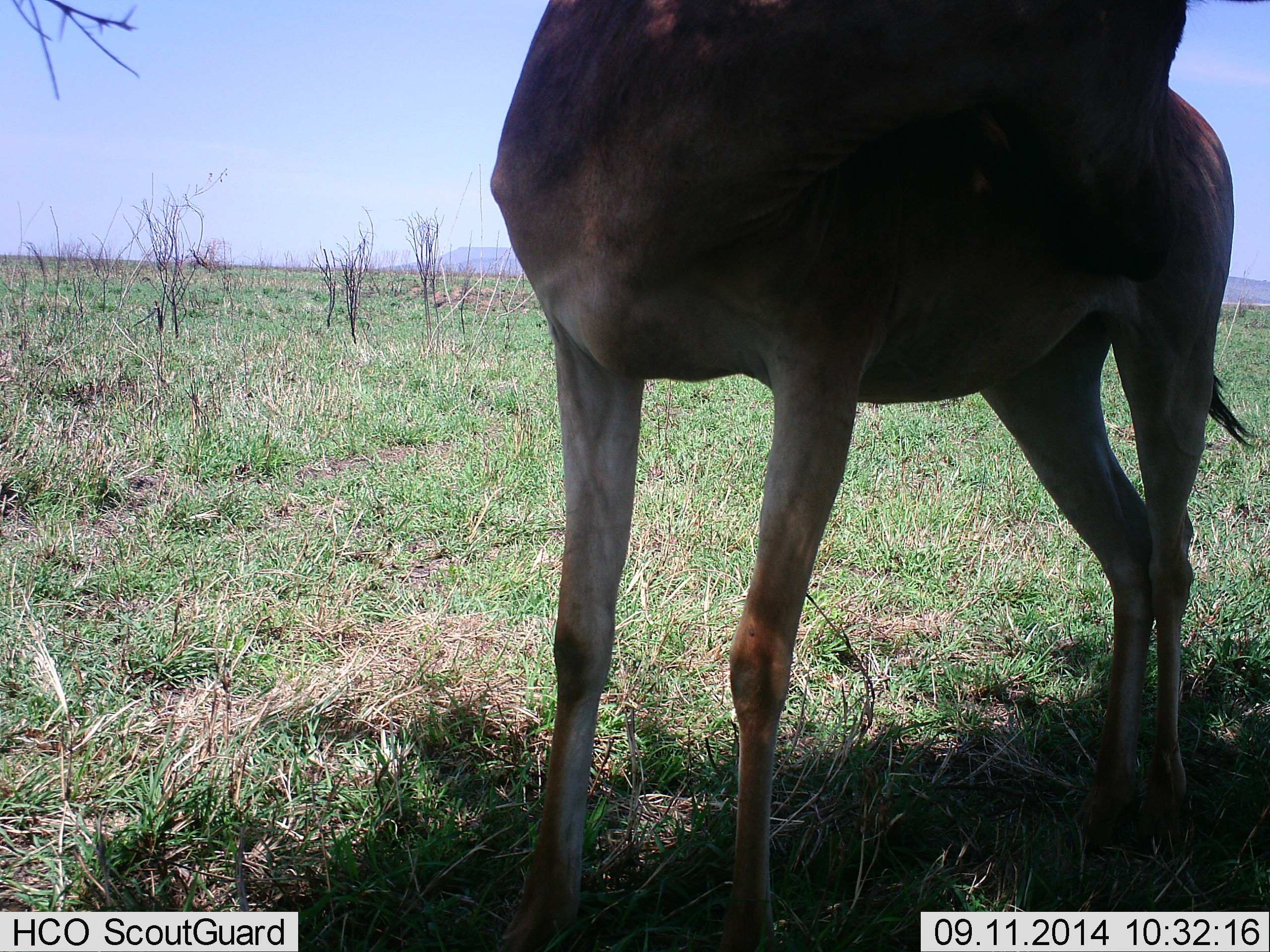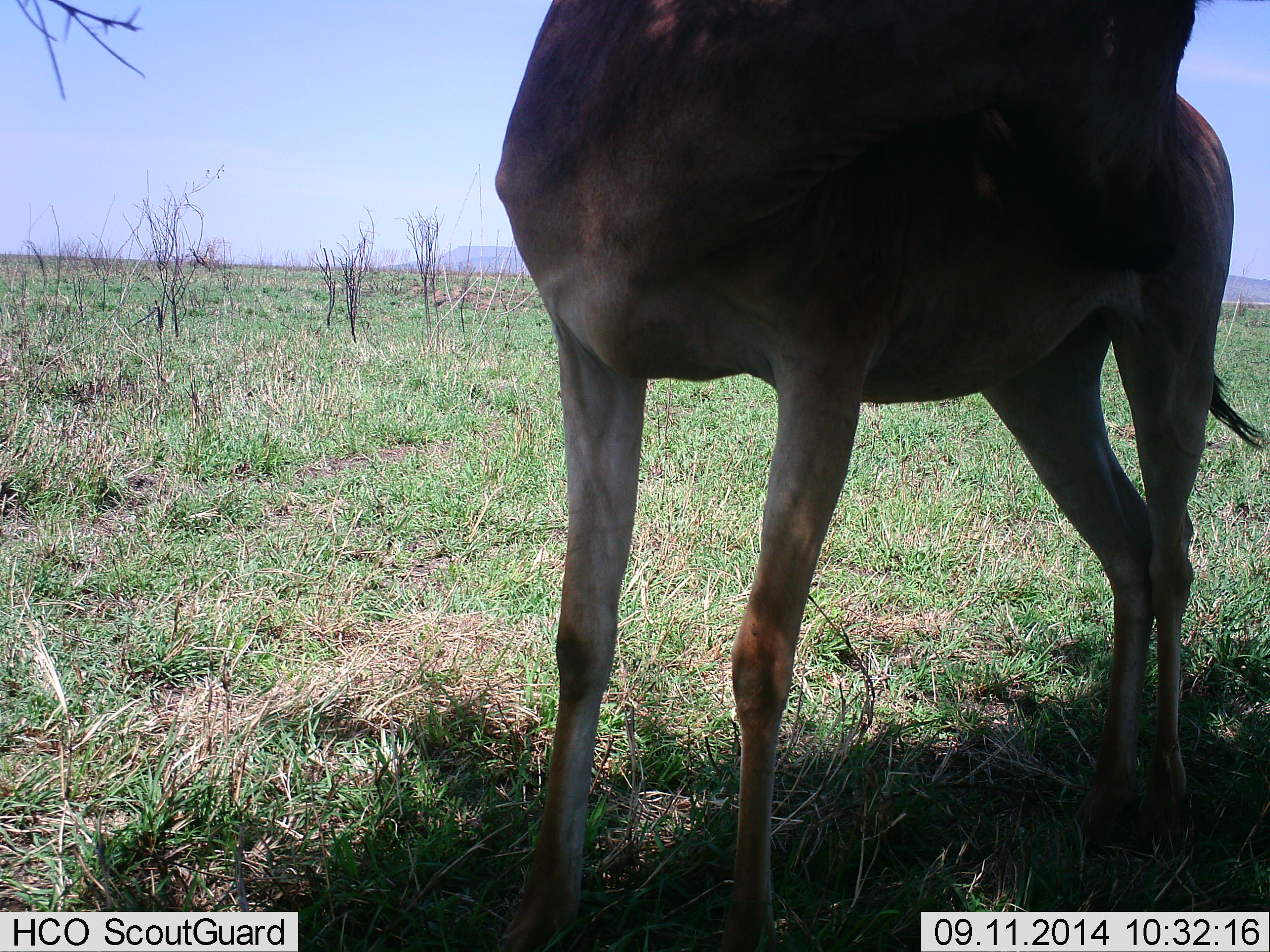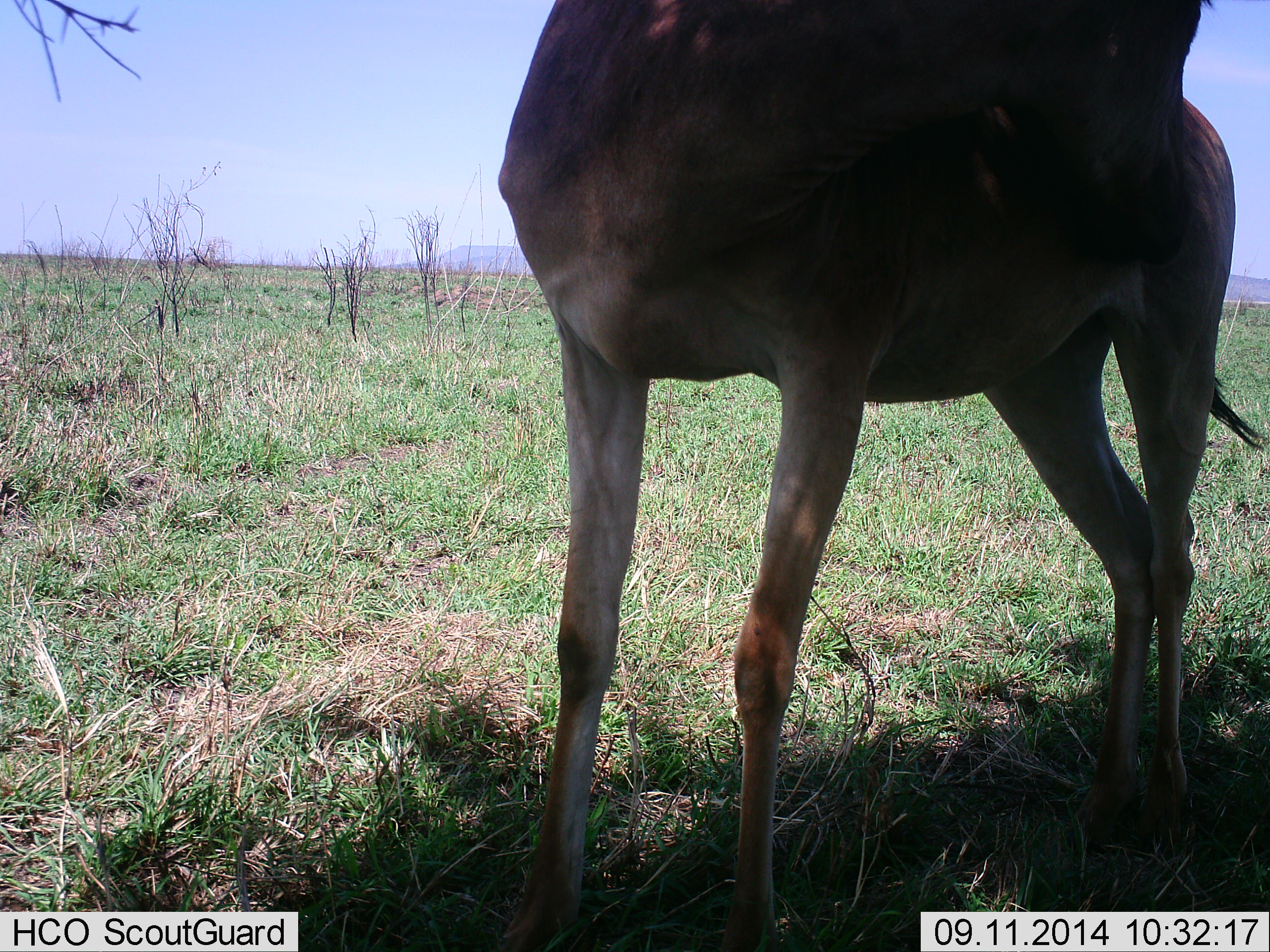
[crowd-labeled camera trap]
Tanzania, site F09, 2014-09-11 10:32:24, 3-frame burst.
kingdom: Animalia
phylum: Chordata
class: Mammalia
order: Artiodactyla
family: Bovidae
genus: Alcelaphus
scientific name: Alcelaphus buselaphus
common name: hartebeest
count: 1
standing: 100%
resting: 0%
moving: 0%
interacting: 0%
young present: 0%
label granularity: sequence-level